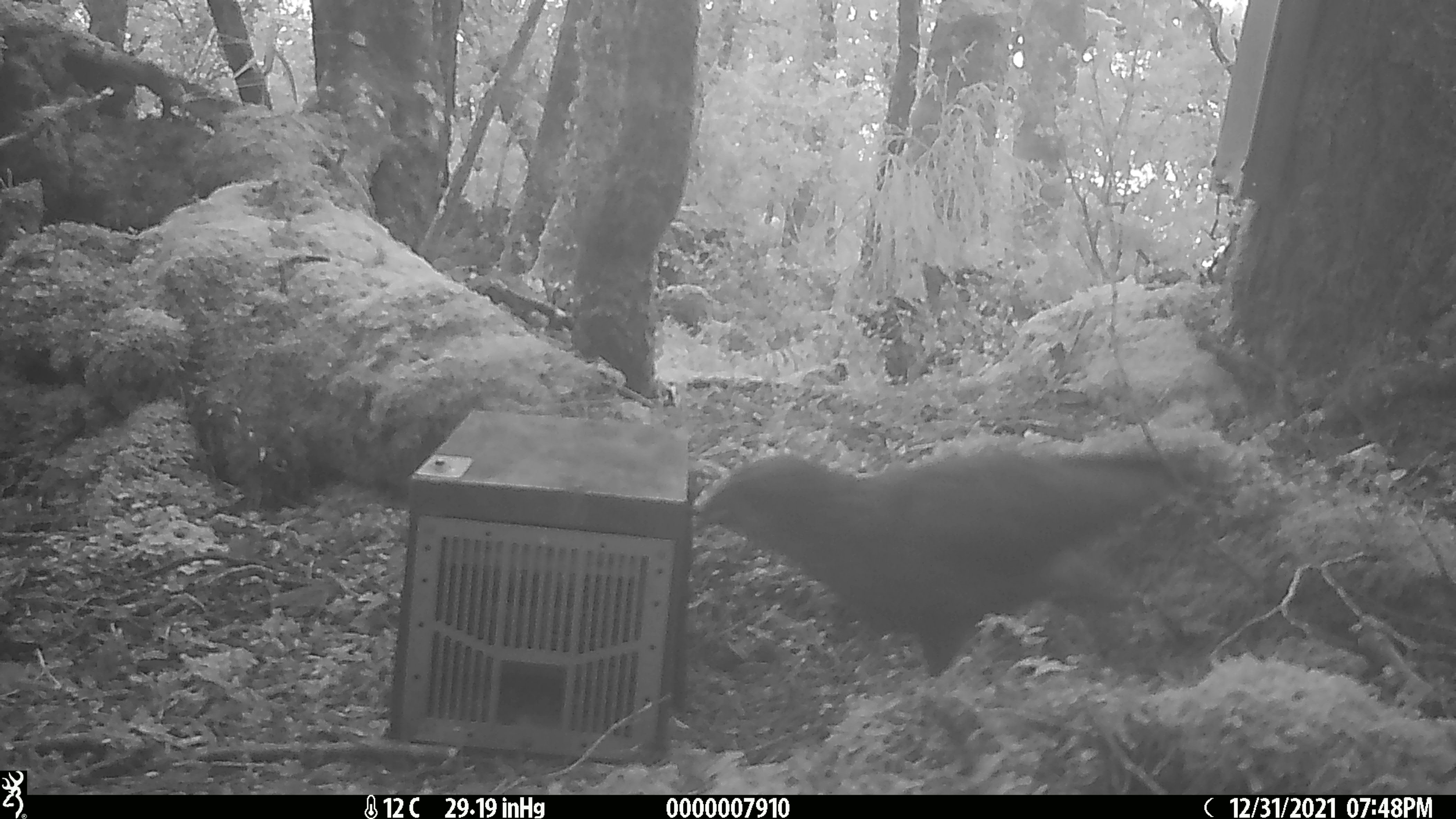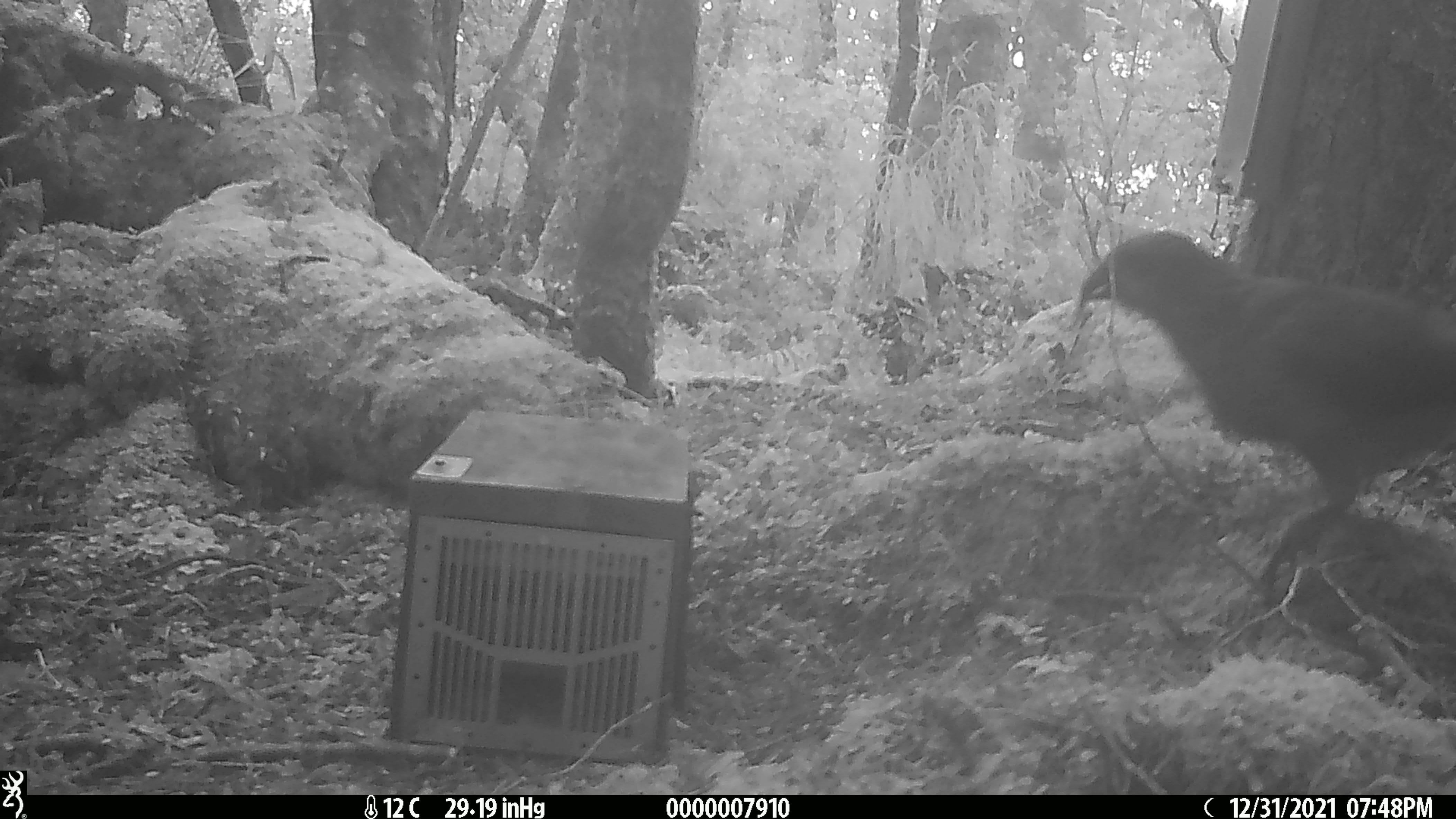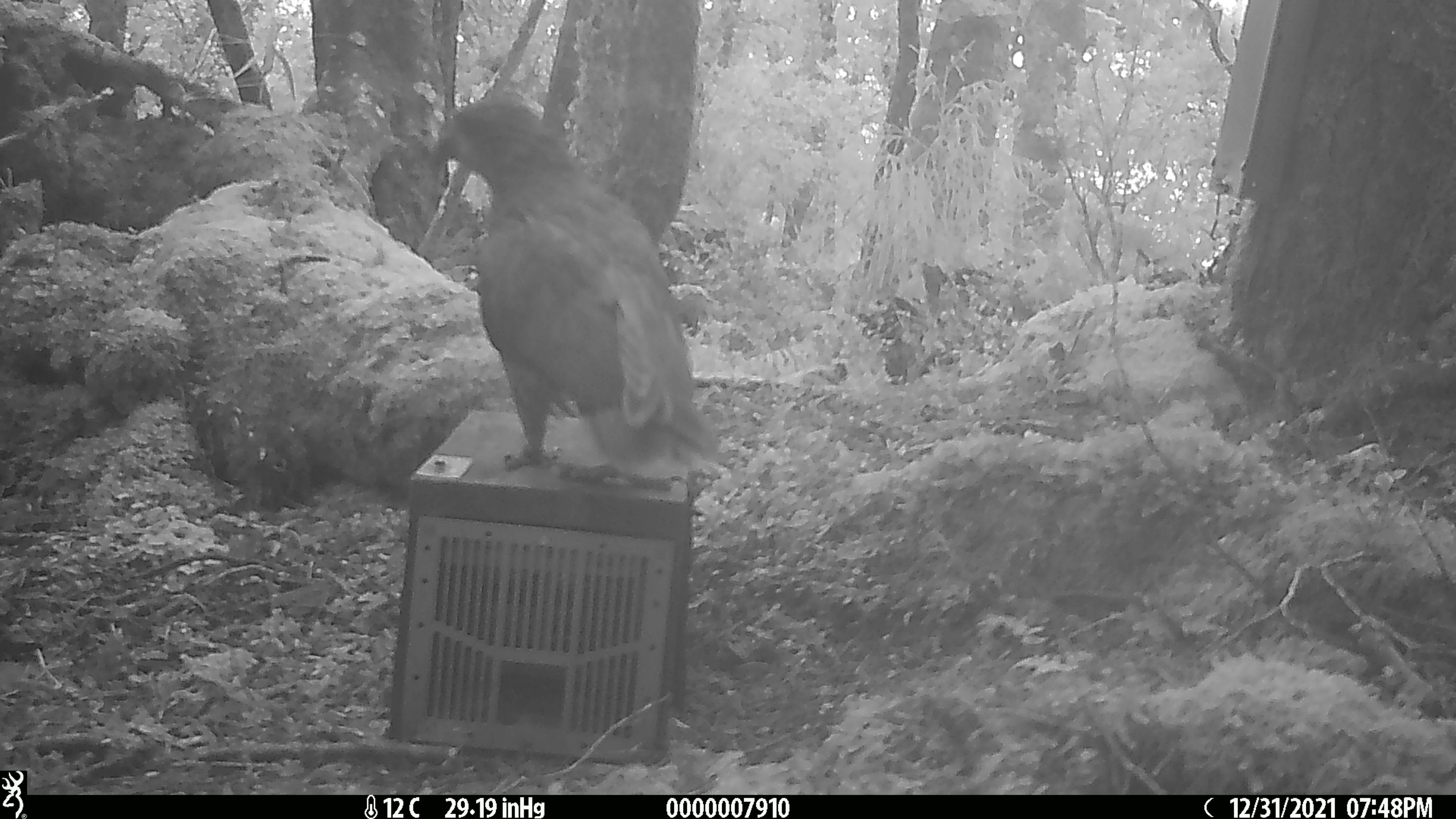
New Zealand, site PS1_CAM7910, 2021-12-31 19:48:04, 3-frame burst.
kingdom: Animalia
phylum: Chordata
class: Aves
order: Psittaciformes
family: Strigopidae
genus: Nestor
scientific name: Nestor notabilis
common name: kea